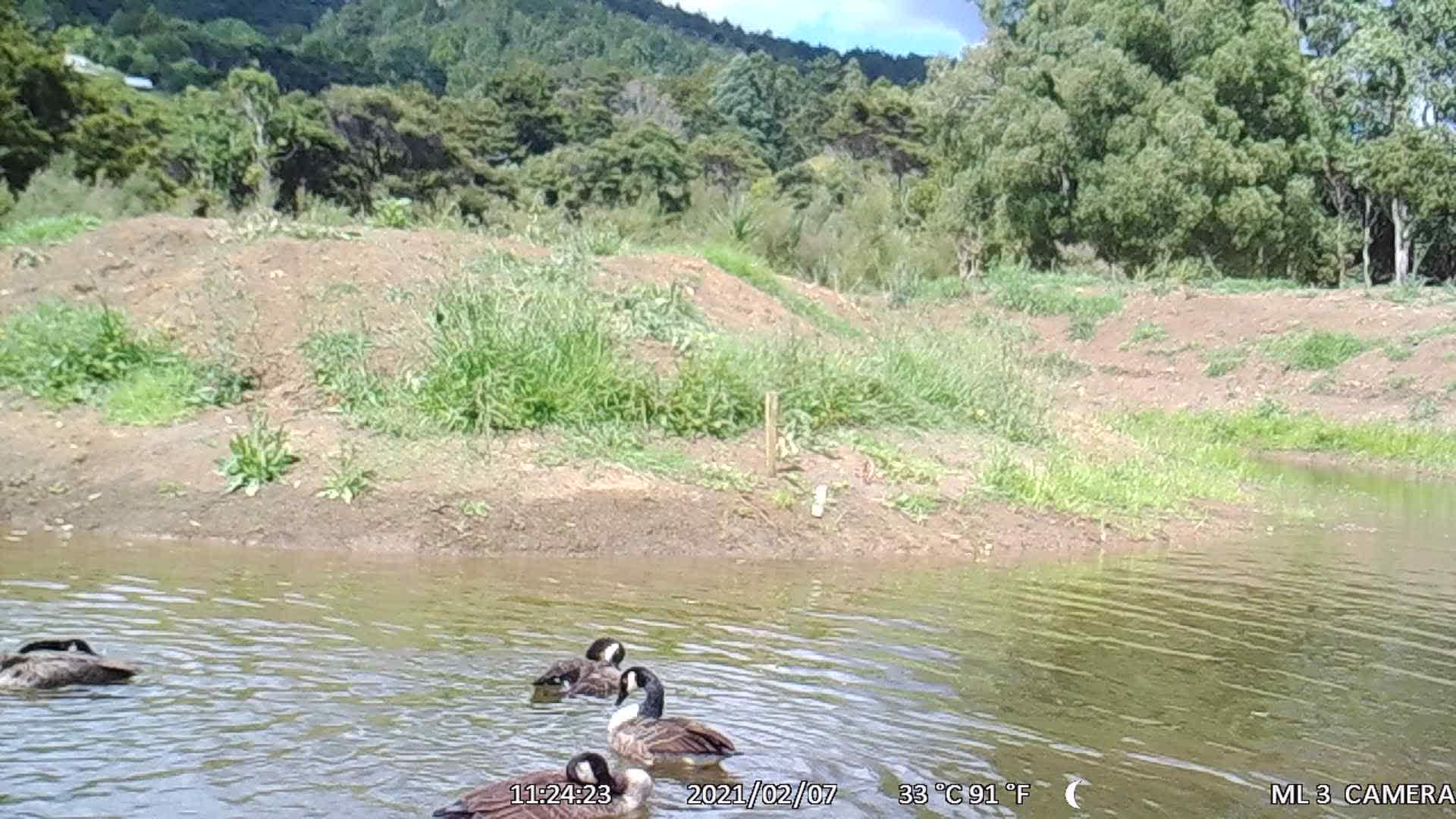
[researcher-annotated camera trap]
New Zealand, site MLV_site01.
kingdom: Animalia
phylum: Chordata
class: Aves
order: Anseriformes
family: Anatidae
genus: Branta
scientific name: Branta canadensis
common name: canada goose